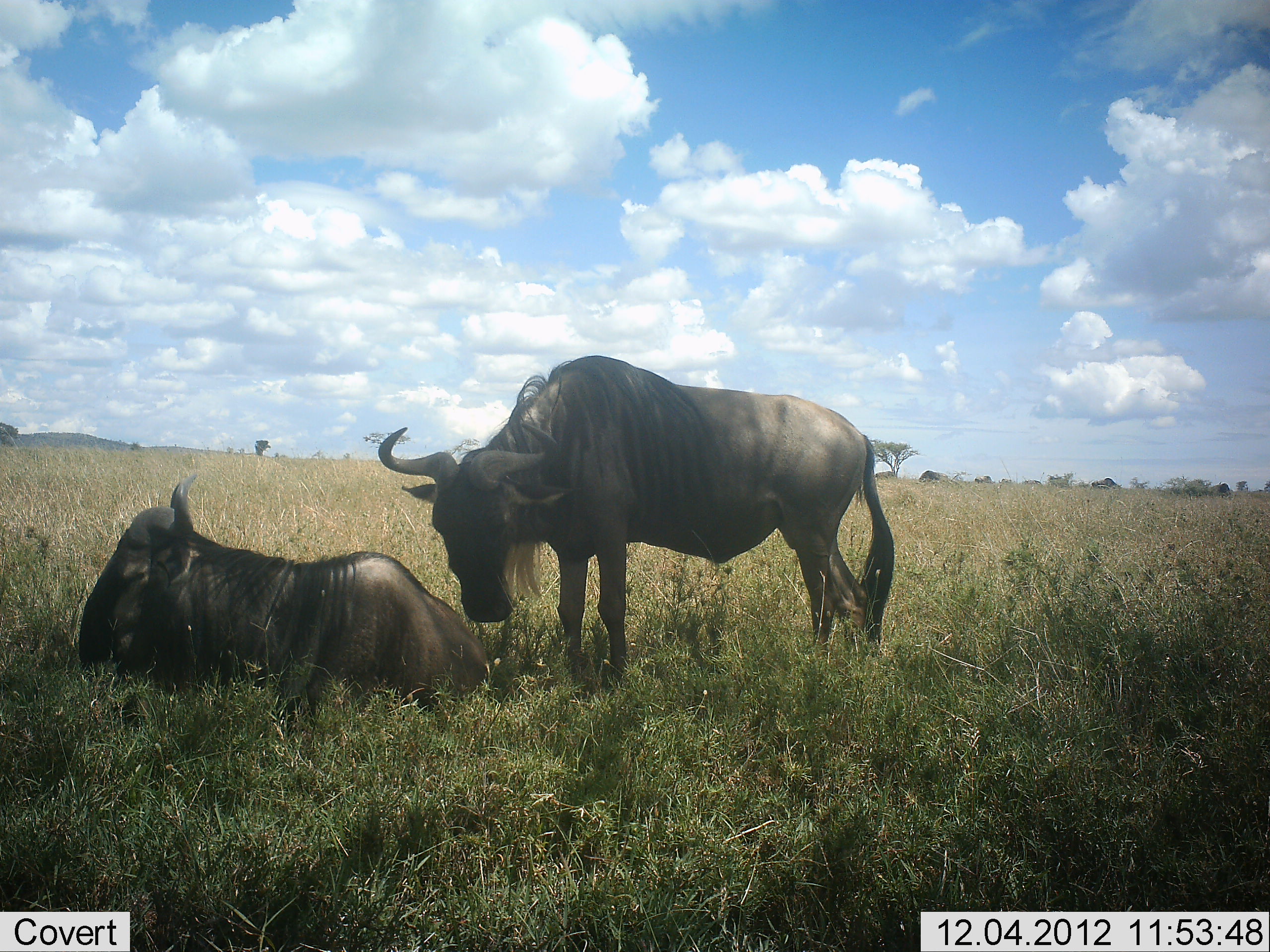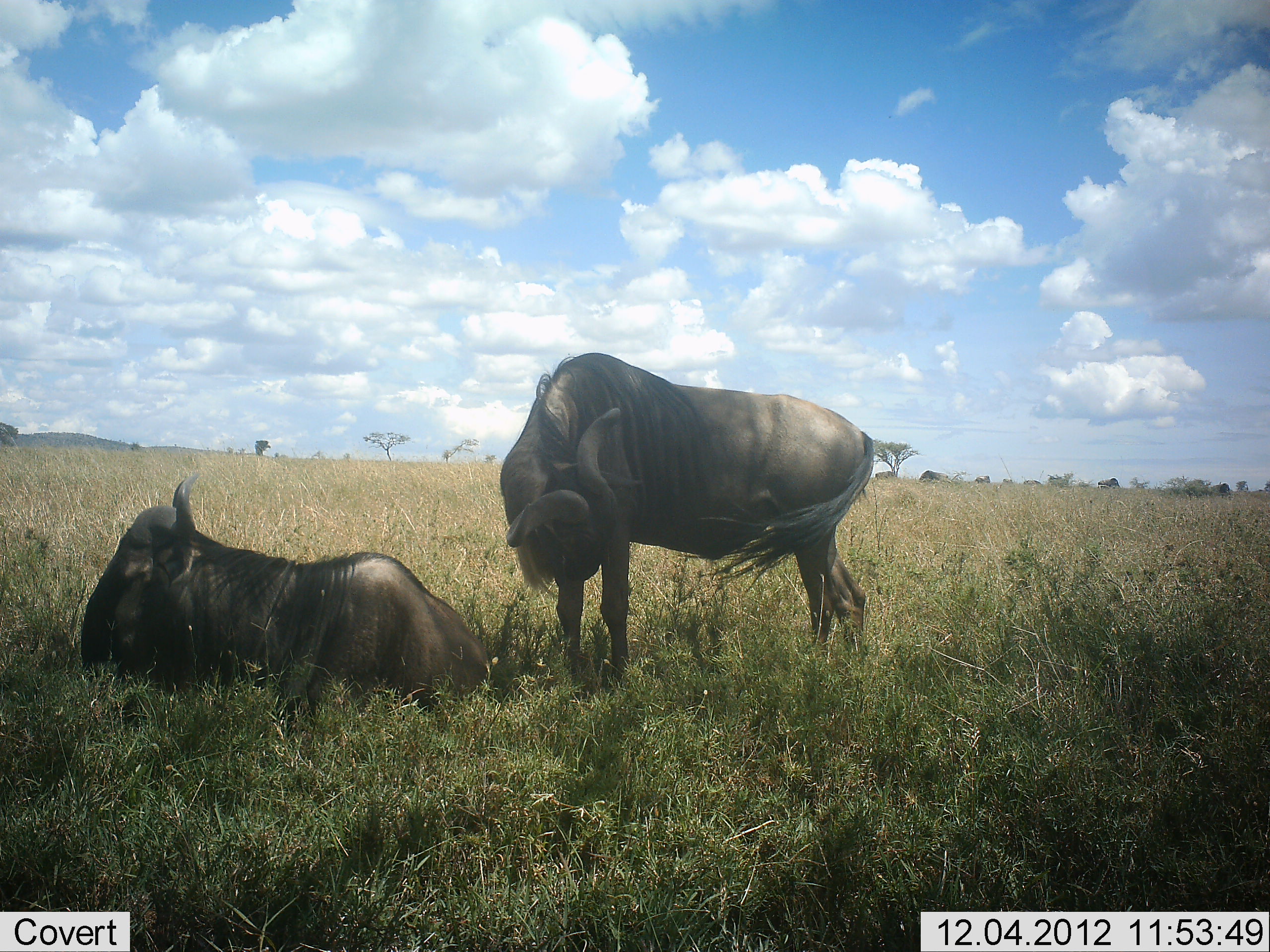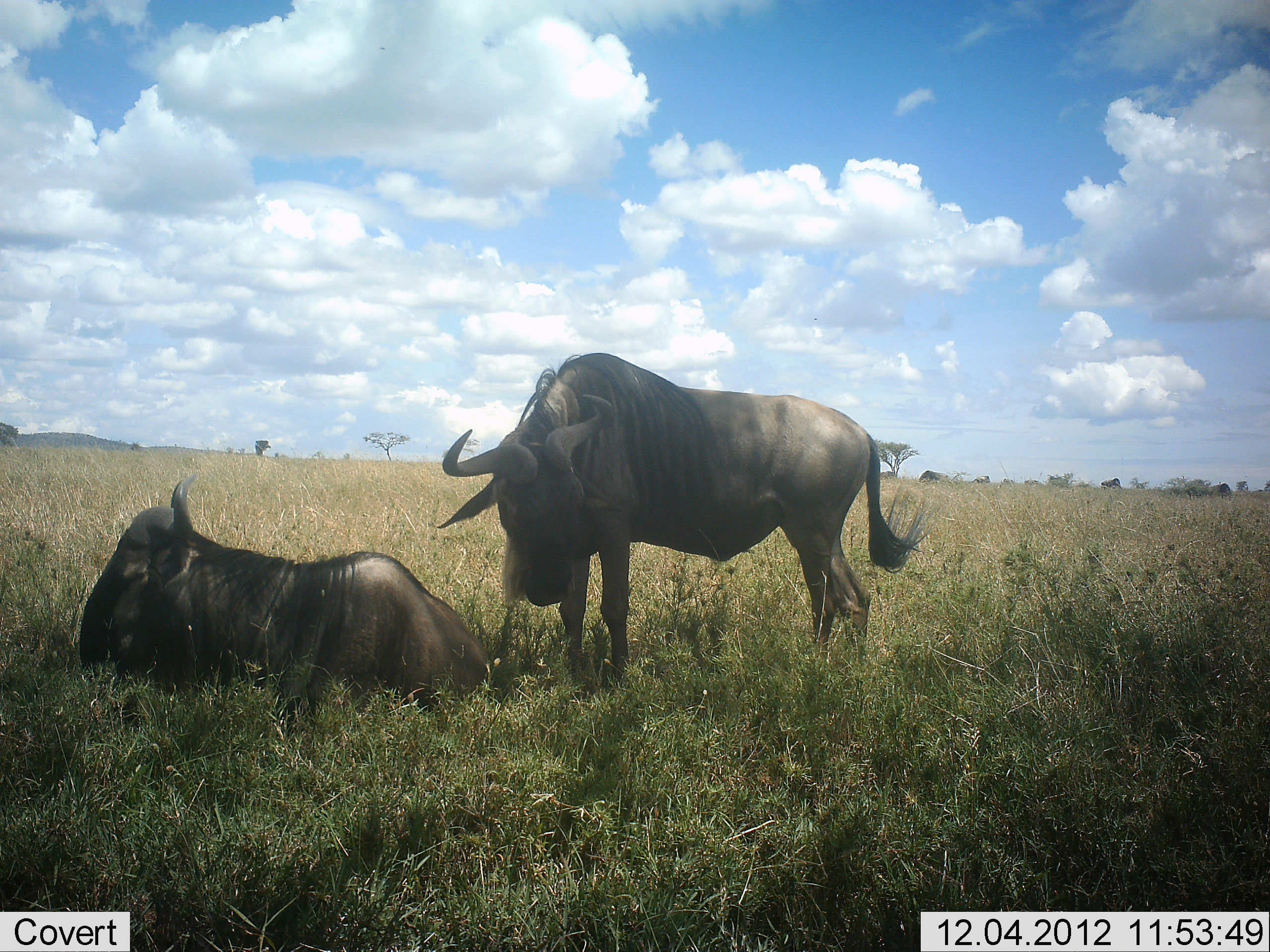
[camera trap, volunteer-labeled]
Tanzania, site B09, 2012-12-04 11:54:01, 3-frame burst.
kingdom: Animalia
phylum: Chordata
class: Mammalia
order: Artiodactyla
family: Bovidae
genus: Connochaetes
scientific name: Connochaetes taurinus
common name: blue wildebeest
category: wildebeest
Wildebeest (blue wildebeest) (Connochaetes taurinus), count 2. Behavior (volunteer vote fractions): standing 80%, resting 100%, moving 10%, interacting 0%. Young present (vote fraction): 0%. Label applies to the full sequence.